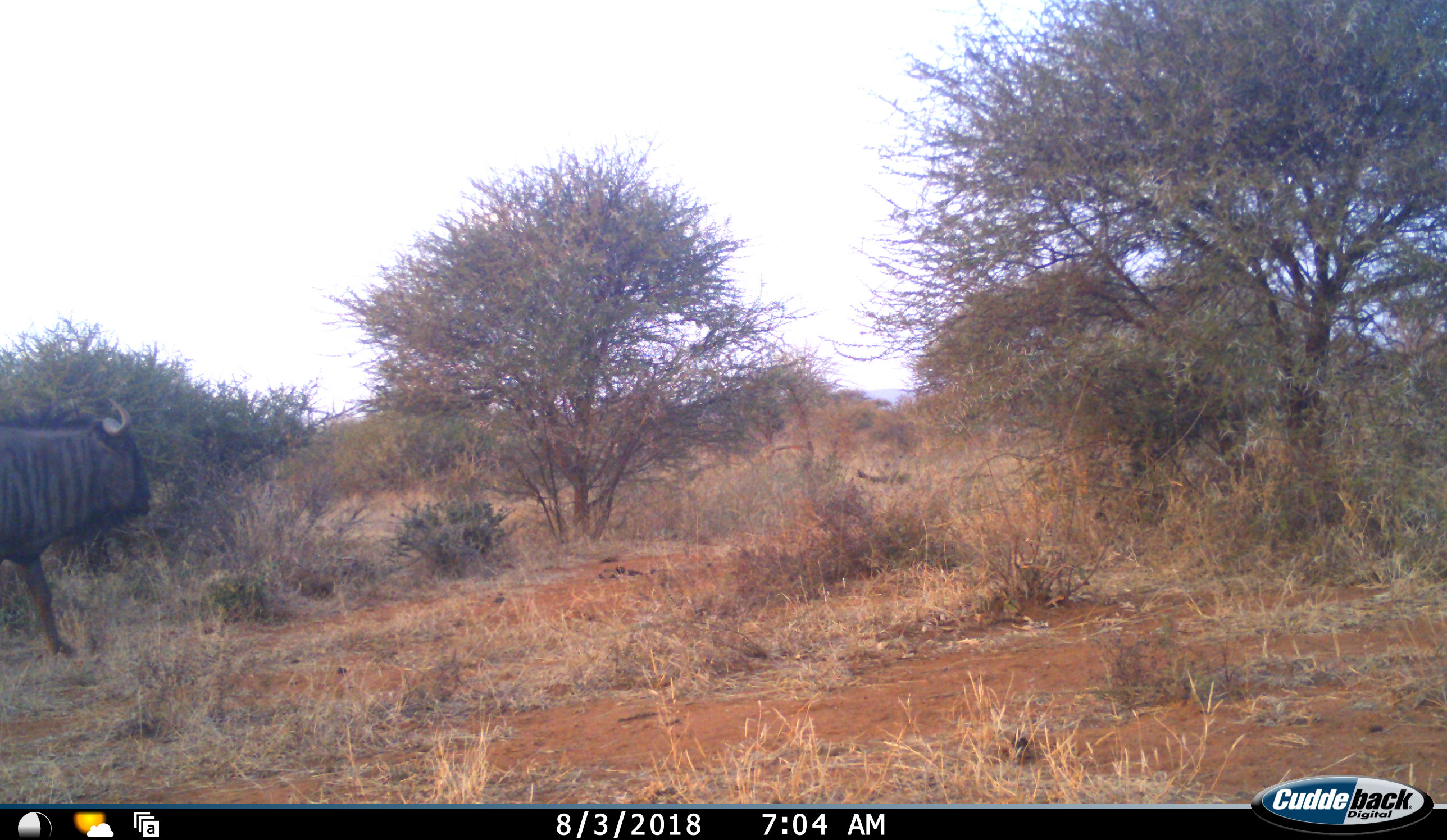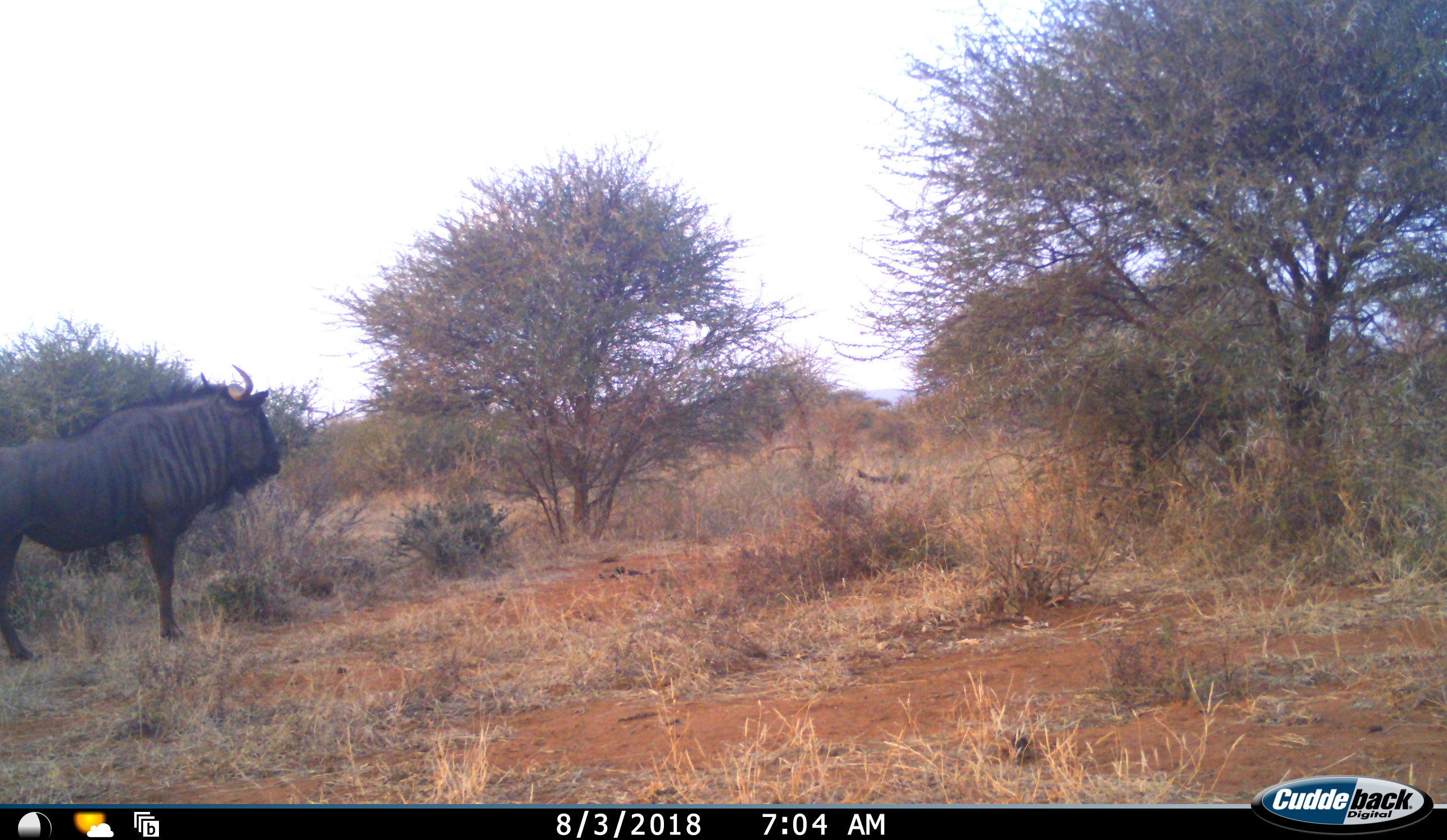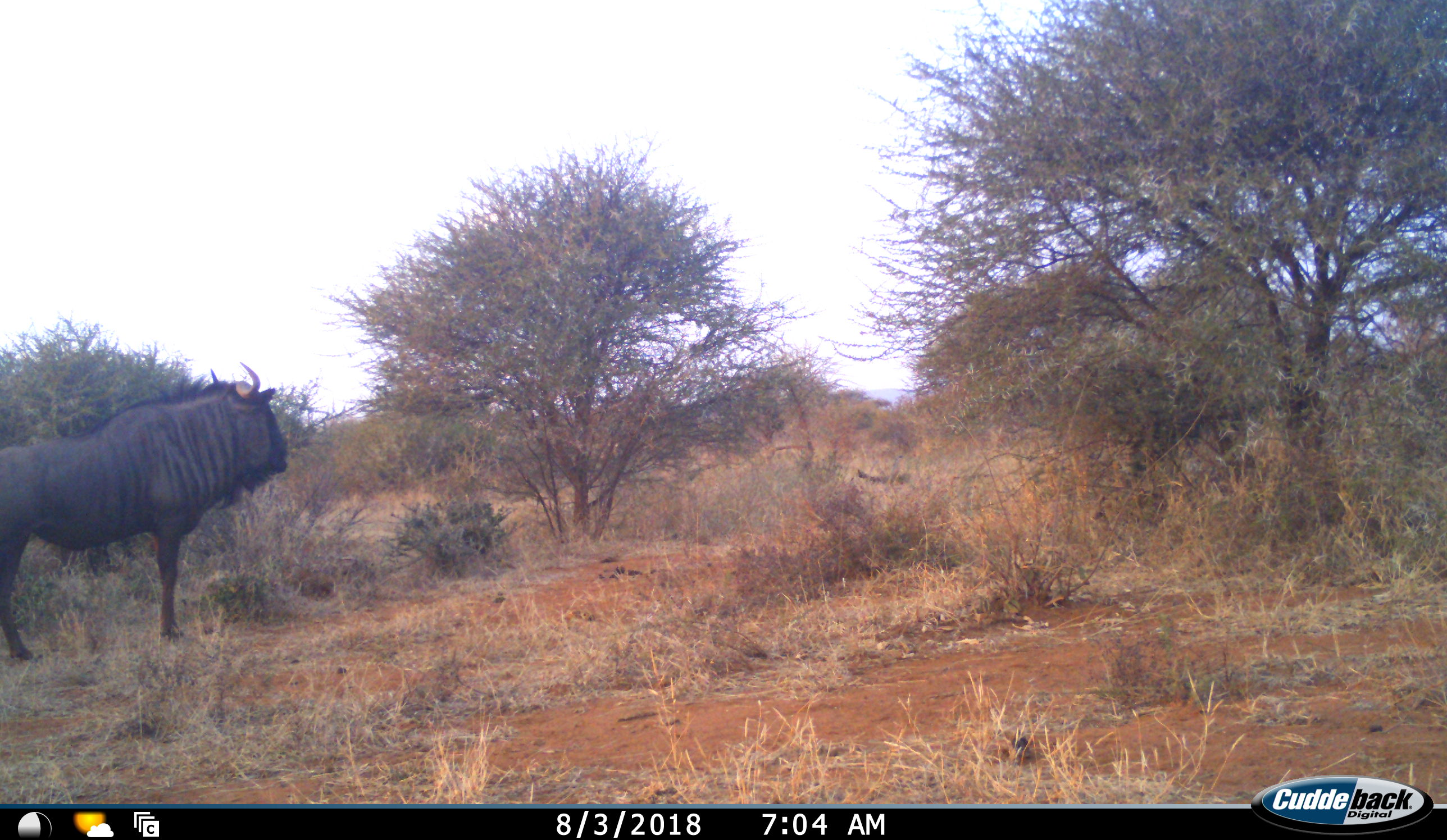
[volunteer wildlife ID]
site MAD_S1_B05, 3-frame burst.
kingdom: Animalia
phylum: Chordata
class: Mammalia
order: Artiodactyla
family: Bovidae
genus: Connochaetes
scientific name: Connochaetes taurinus taurinus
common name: blue wildebeest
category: wildebeestblue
Wildebeestblue (blue wildebeest) (Connochaetes taurinus taurinus), count 1. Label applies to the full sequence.